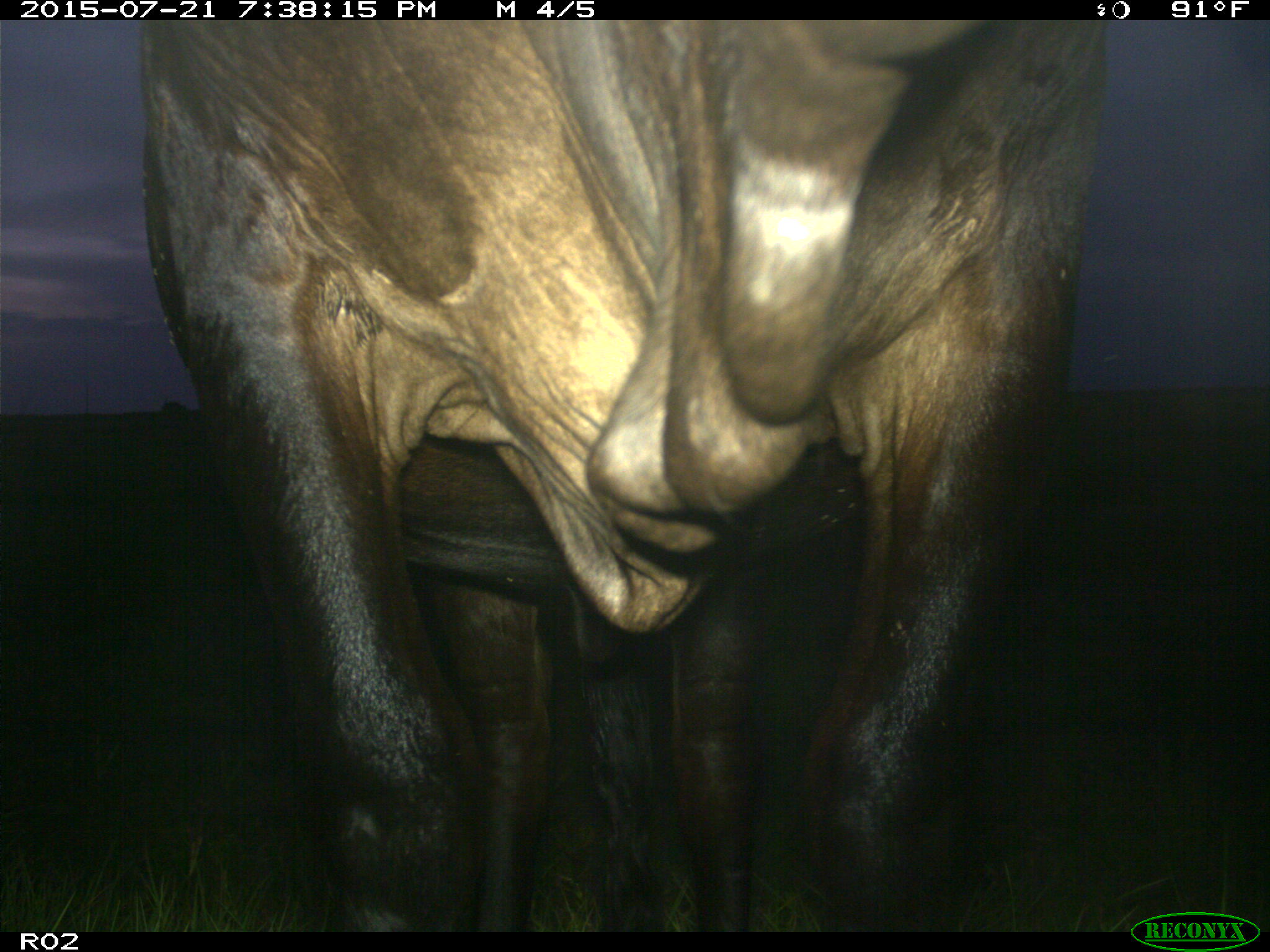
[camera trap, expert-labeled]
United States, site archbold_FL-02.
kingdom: Animalia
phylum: Chordata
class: Mammalia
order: Artiodactyla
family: Bovidae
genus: Bos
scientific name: Bos taurus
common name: domestic cow